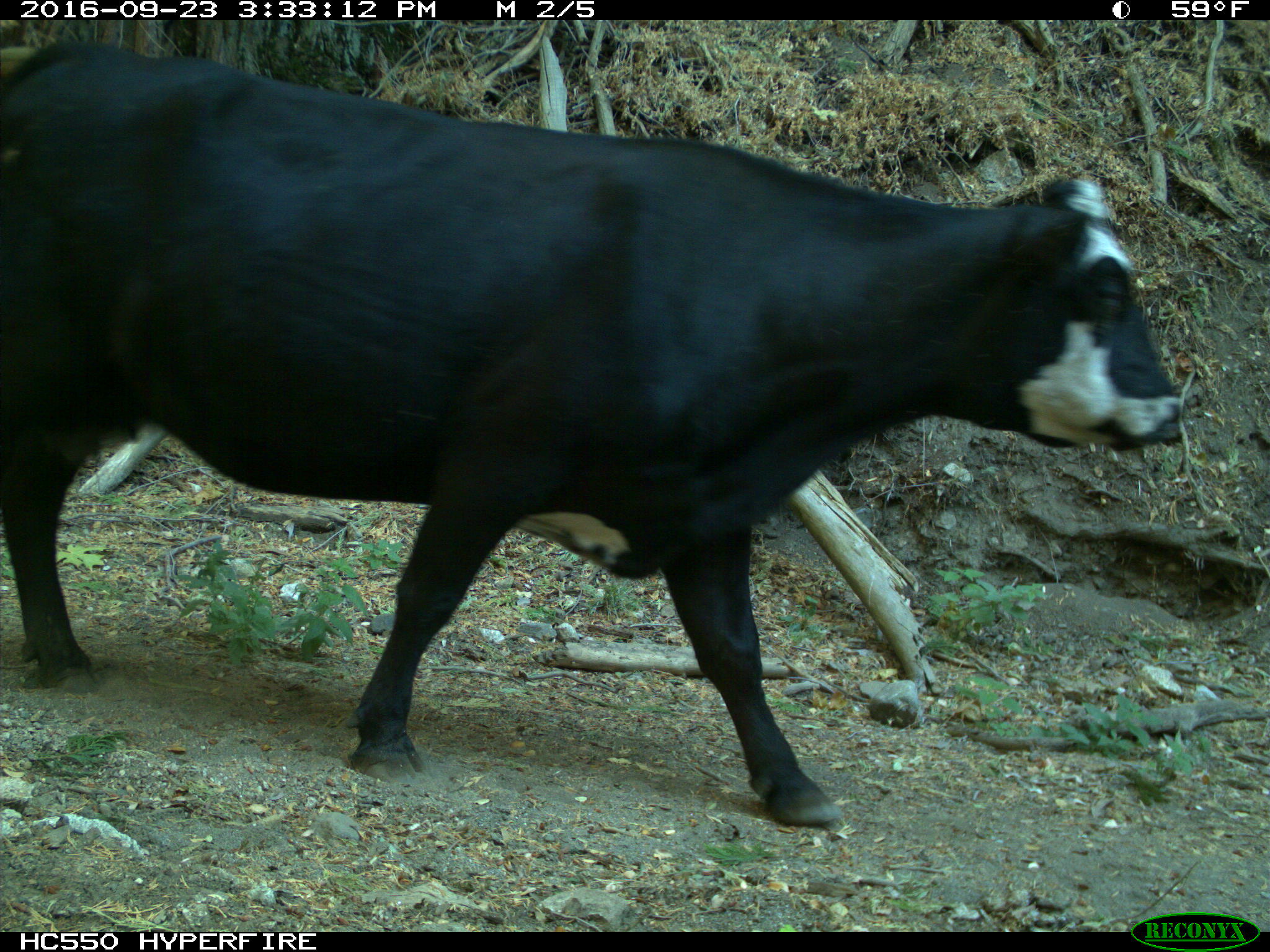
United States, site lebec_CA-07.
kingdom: Animalia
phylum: Chordata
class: Mammalia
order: Artiodactyla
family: Bovidae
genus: Bos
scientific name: Bos taurus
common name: domestic cow